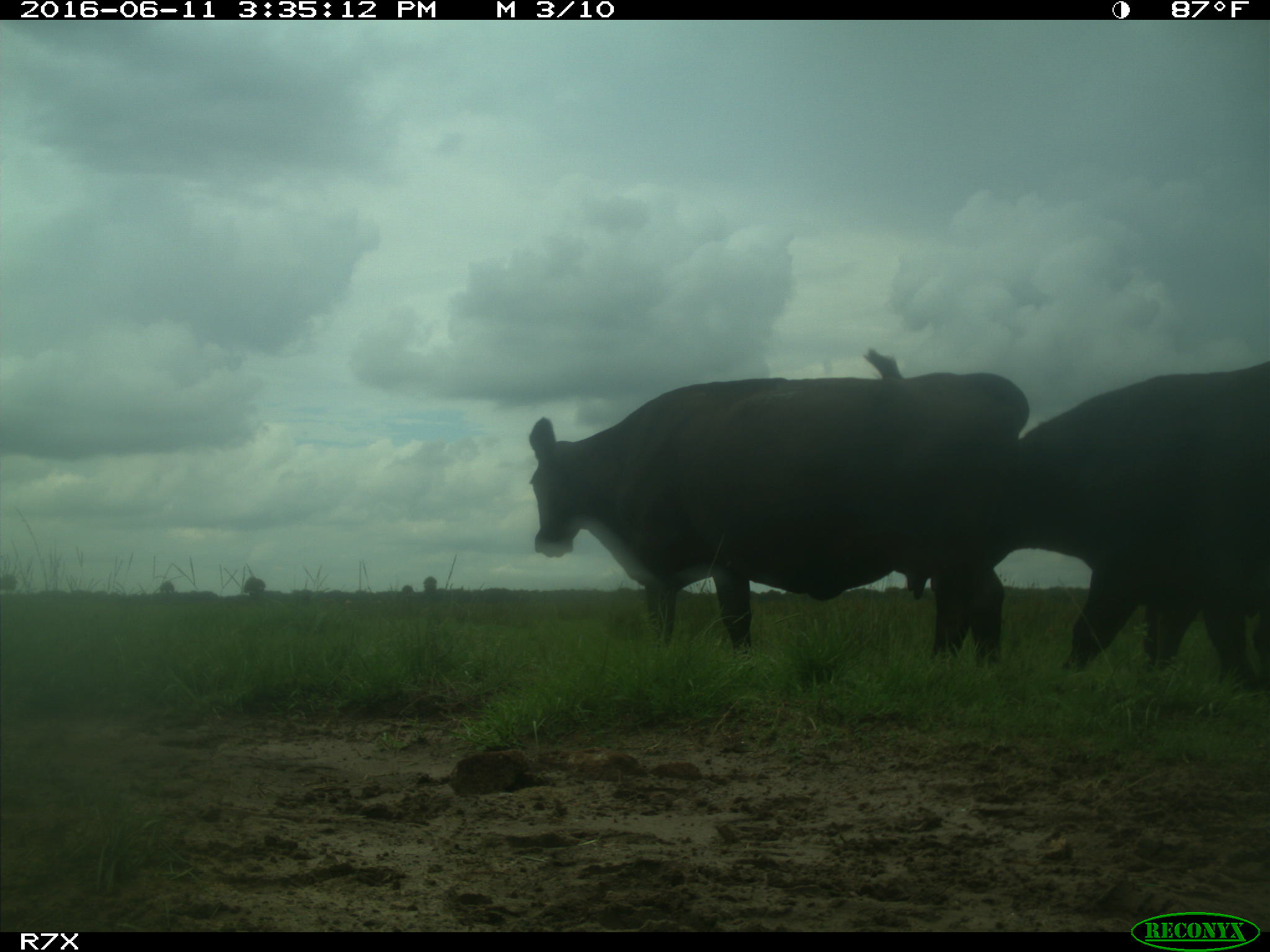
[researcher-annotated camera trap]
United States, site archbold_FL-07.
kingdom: Animalia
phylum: Chordata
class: Mammalia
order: Artiodactyla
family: Bovidae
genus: Bos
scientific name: Bos taurus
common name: domestic cow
Bos taurus (domestic cow).